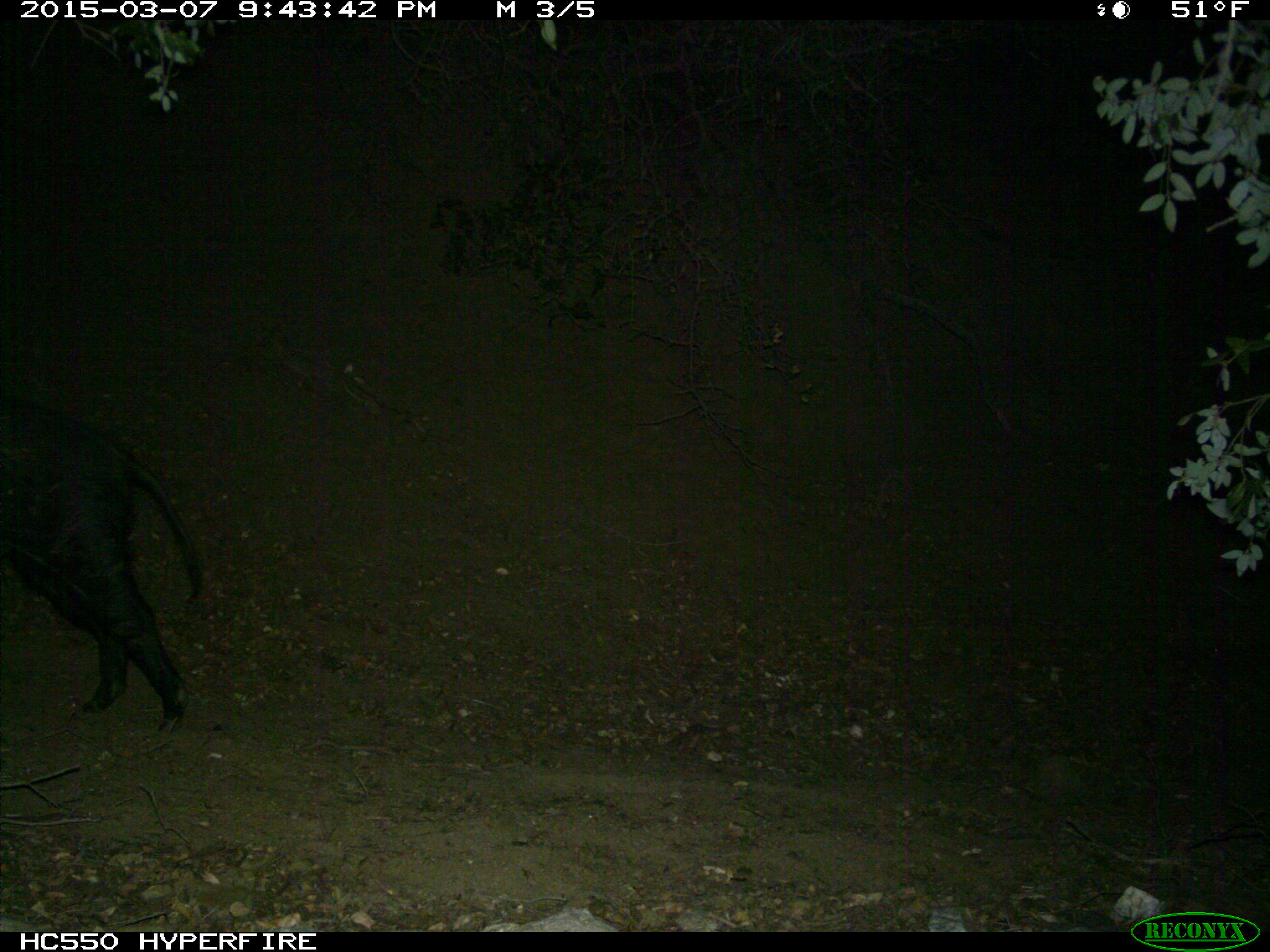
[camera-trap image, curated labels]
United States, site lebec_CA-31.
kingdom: Animalia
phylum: Chordata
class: Mammalia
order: Artiodactyla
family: Suidae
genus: Sus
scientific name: Sus scrofa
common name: wild boar